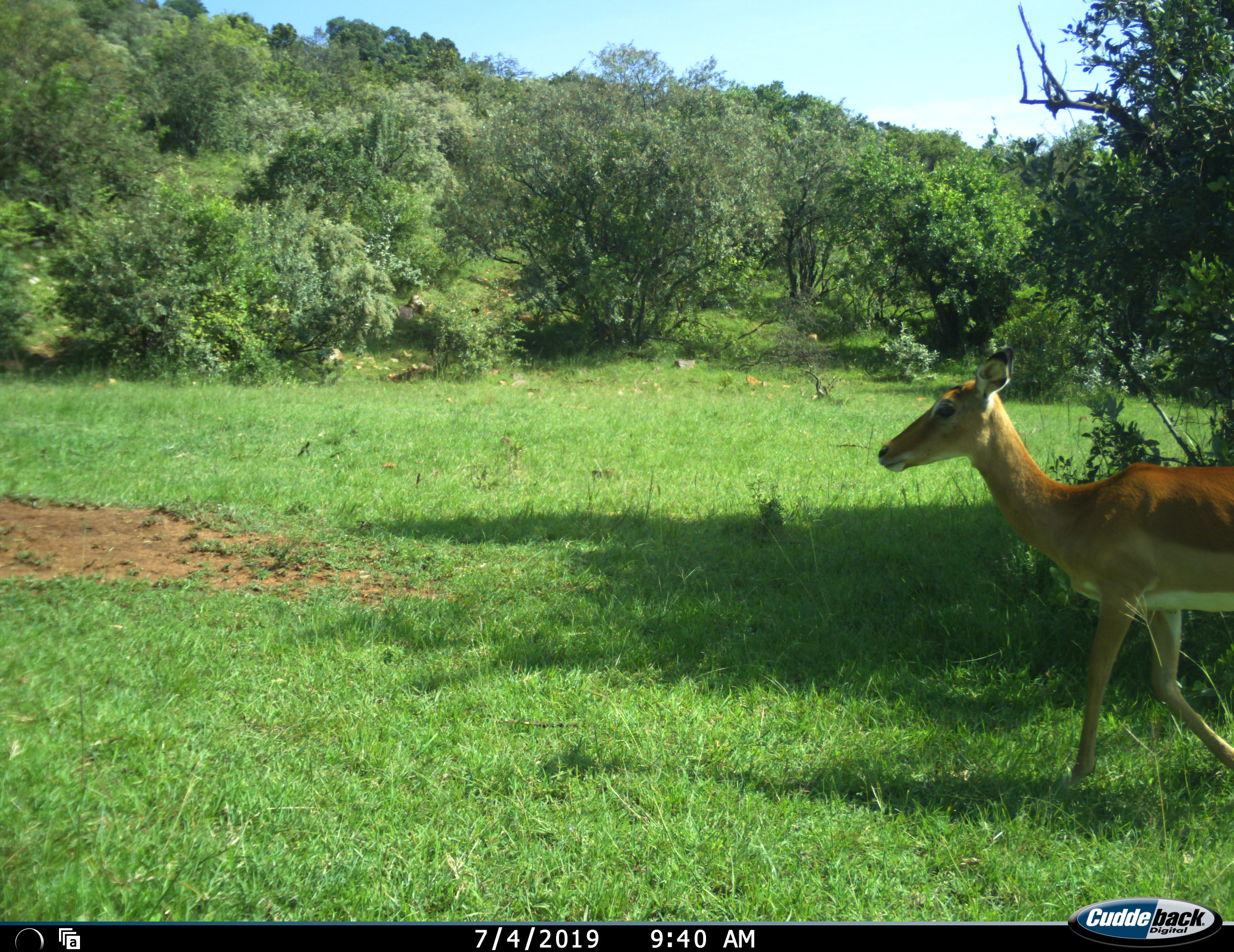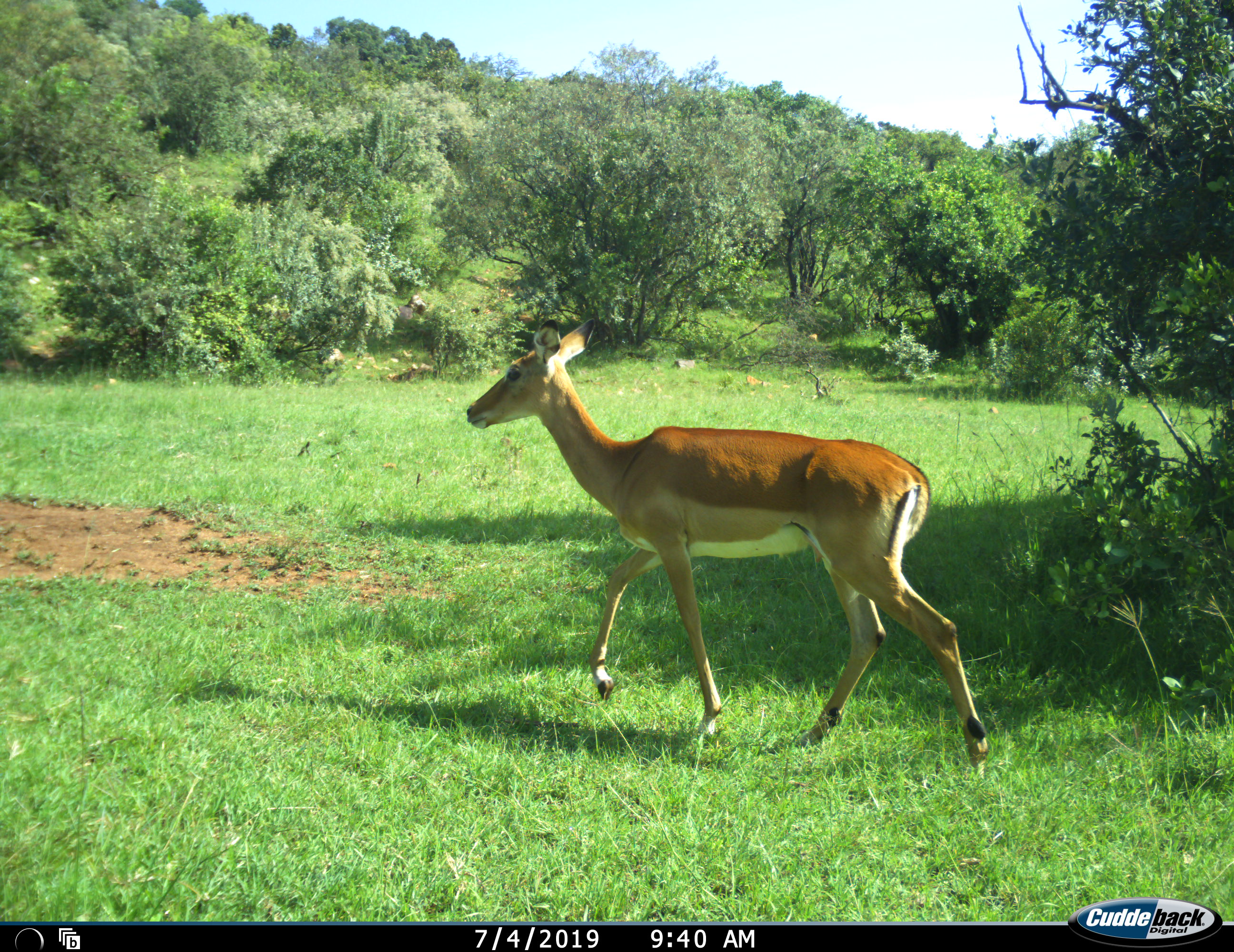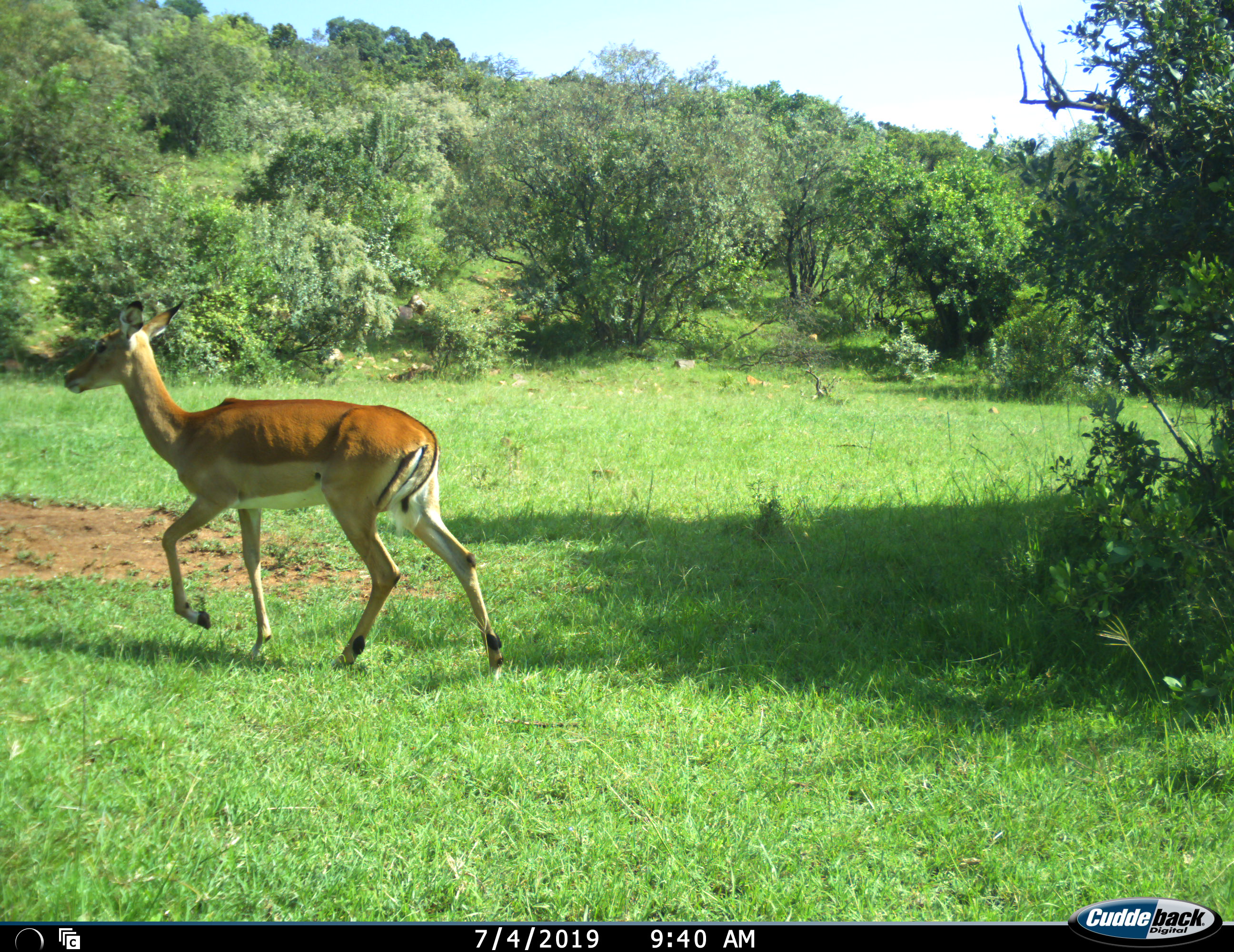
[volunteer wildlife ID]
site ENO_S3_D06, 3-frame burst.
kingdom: Animalia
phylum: Chordata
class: Mammalia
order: Artiodactyla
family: Bovidae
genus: Aepyceros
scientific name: Aepyceros melampus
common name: impala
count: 1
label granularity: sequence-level